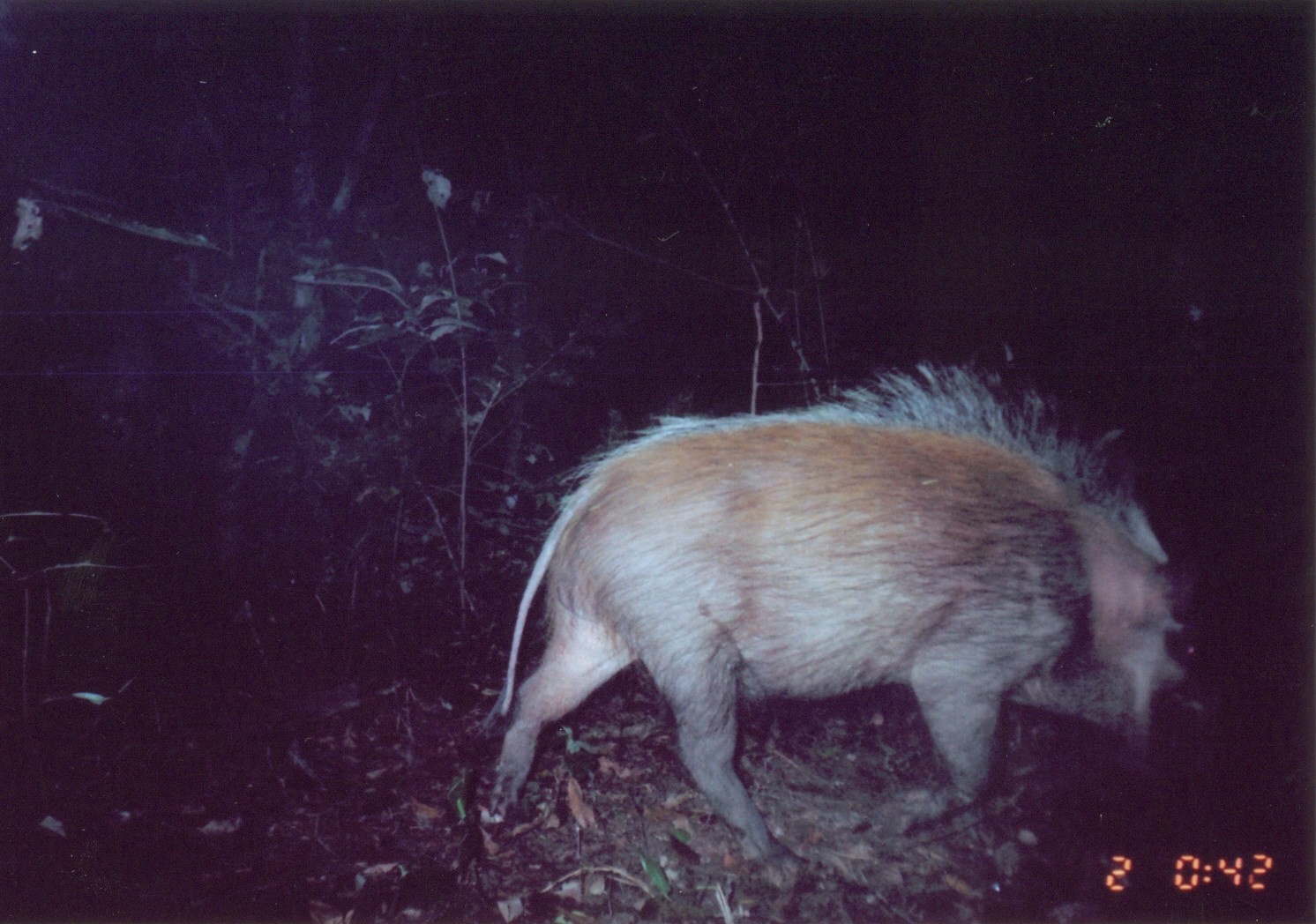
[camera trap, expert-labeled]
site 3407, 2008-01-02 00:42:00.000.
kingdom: Animalia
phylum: Chordata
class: Mammalia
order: Artiodactyla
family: Suidae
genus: Potamochoerus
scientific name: Potamochoerus larvatus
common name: bushpig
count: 1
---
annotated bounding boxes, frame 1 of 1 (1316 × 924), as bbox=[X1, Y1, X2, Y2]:
potamochoerus larvatus: bbox=[472, 359, 1223, 892]